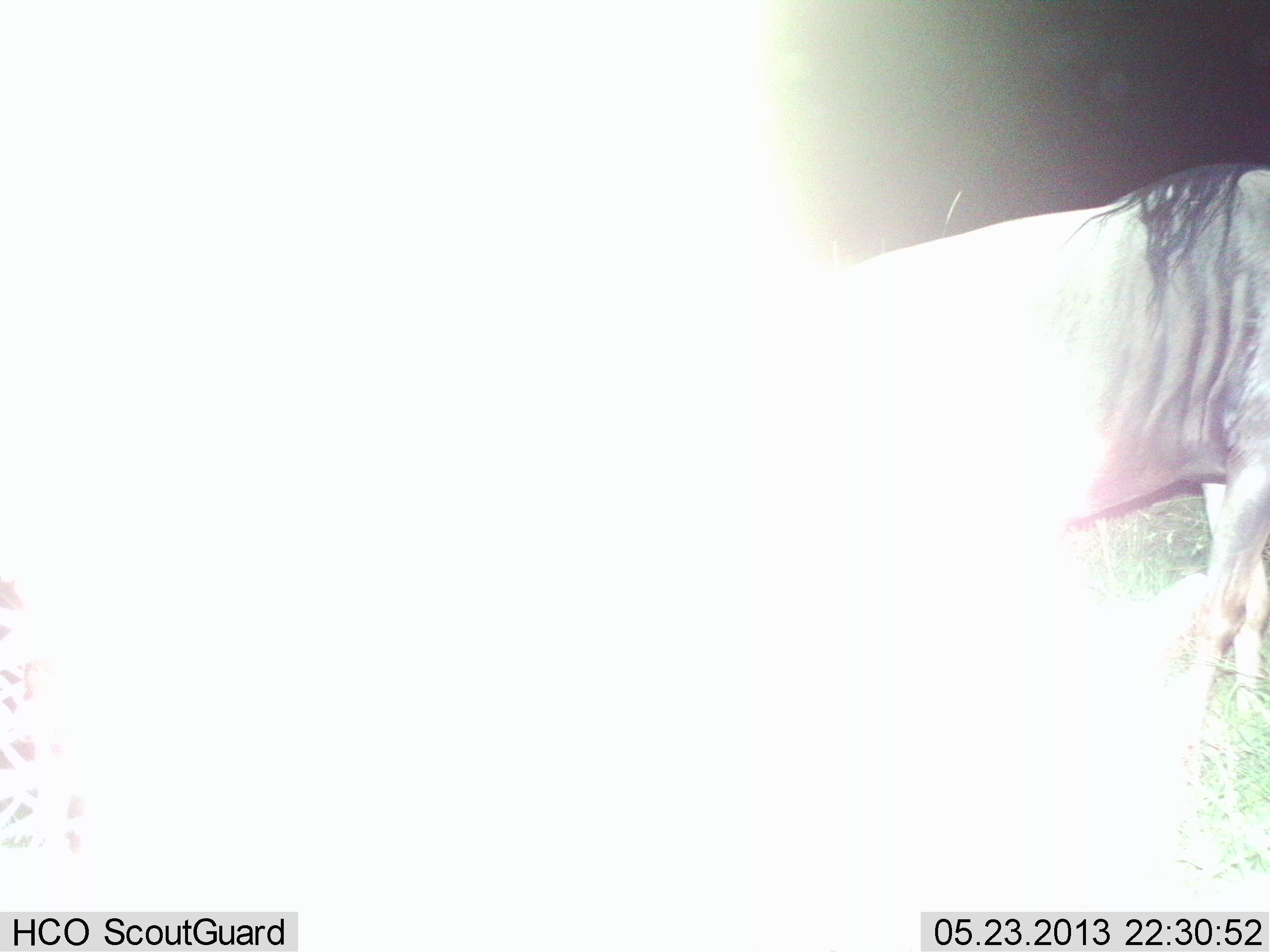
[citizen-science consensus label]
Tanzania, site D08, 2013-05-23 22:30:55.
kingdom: Animalia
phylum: Chordata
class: Mammalia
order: Artiodactyla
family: Bovidae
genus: Connochaetes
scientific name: Connochaetes taurinus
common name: blue wildebeest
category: wildebeest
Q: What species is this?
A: Wildebeest (blue wildebeest) (Connochaetes taurinus).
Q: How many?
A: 1.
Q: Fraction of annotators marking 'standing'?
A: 75%.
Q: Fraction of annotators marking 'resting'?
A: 6%.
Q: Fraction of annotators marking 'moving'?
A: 19%.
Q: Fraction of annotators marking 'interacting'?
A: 0%.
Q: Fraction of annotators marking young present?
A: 0%.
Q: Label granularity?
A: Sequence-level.